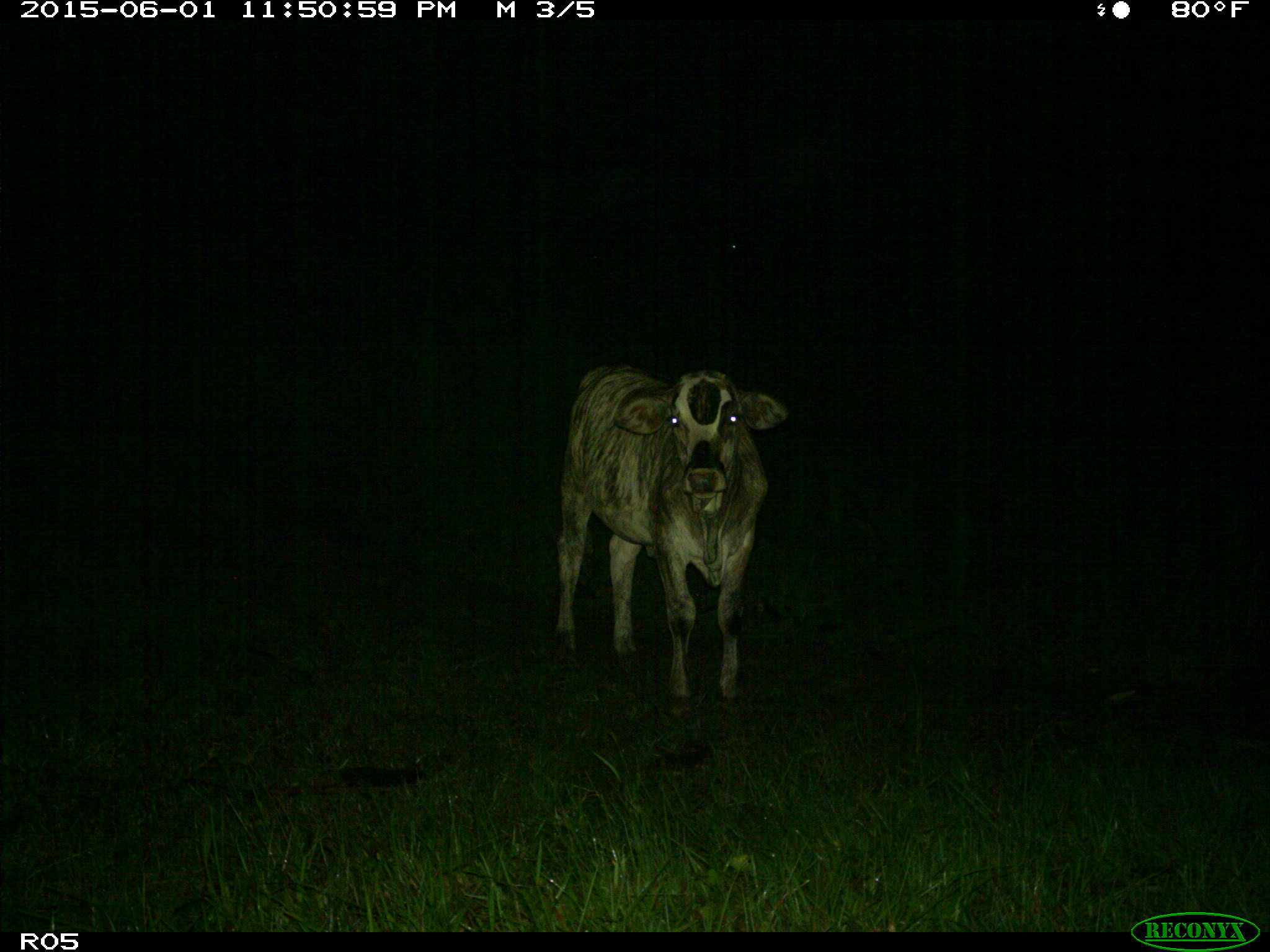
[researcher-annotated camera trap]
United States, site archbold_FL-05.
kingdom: Animalia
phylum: Chordata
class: Mammalia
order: Artiodactyla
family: Bovidae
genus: Bos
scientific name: Bos taurus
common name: domestic cow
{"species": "Bos taurus (domestic cow)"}